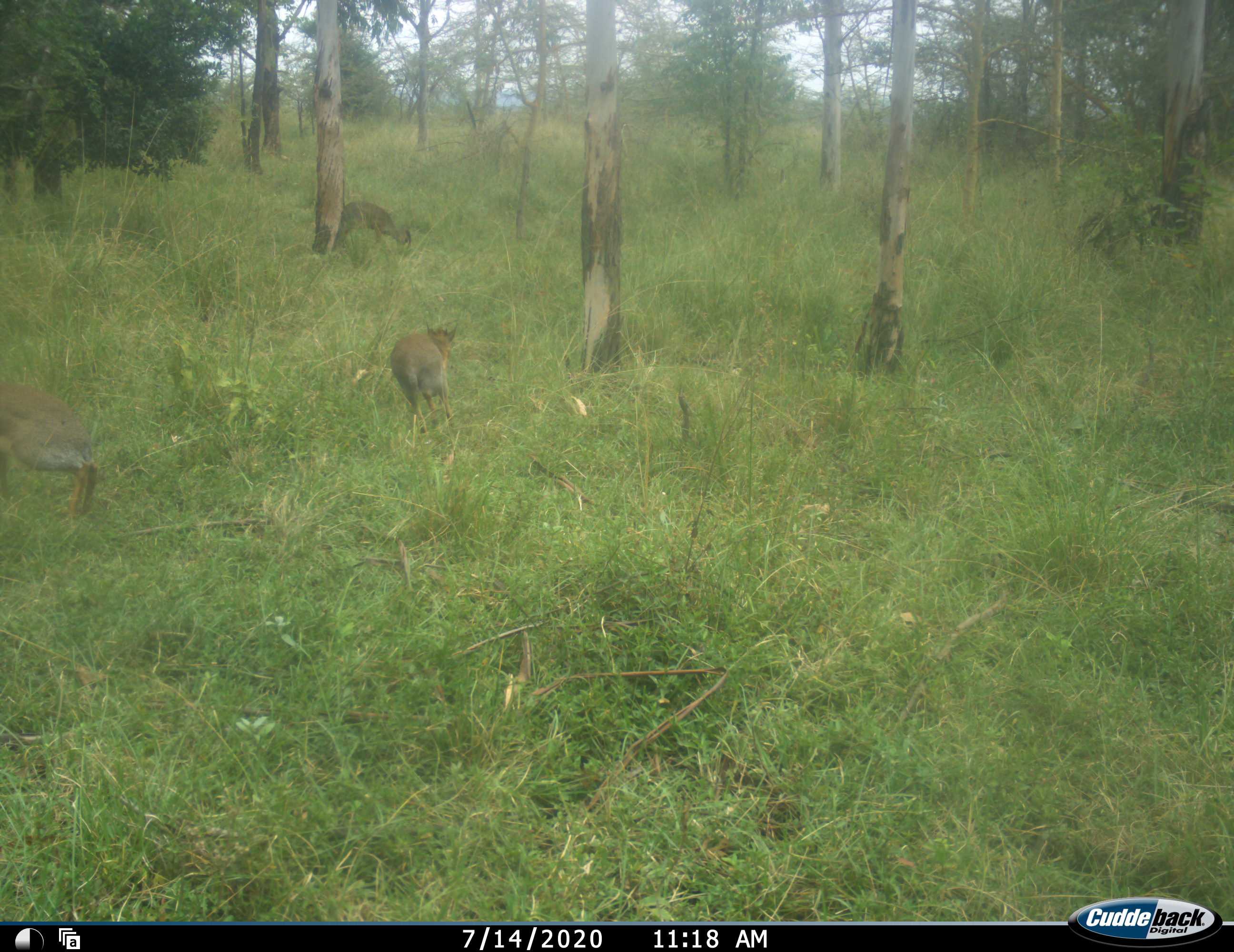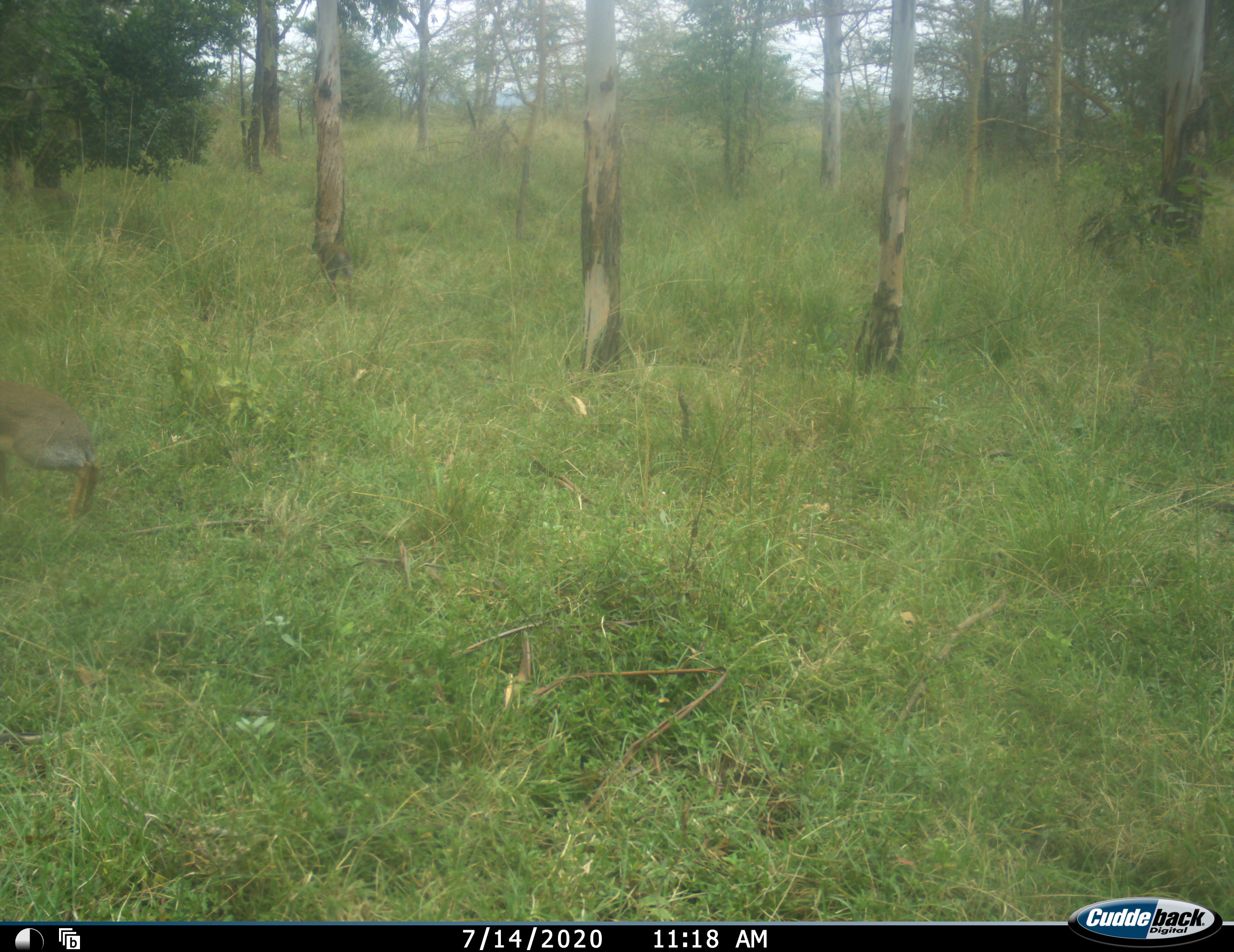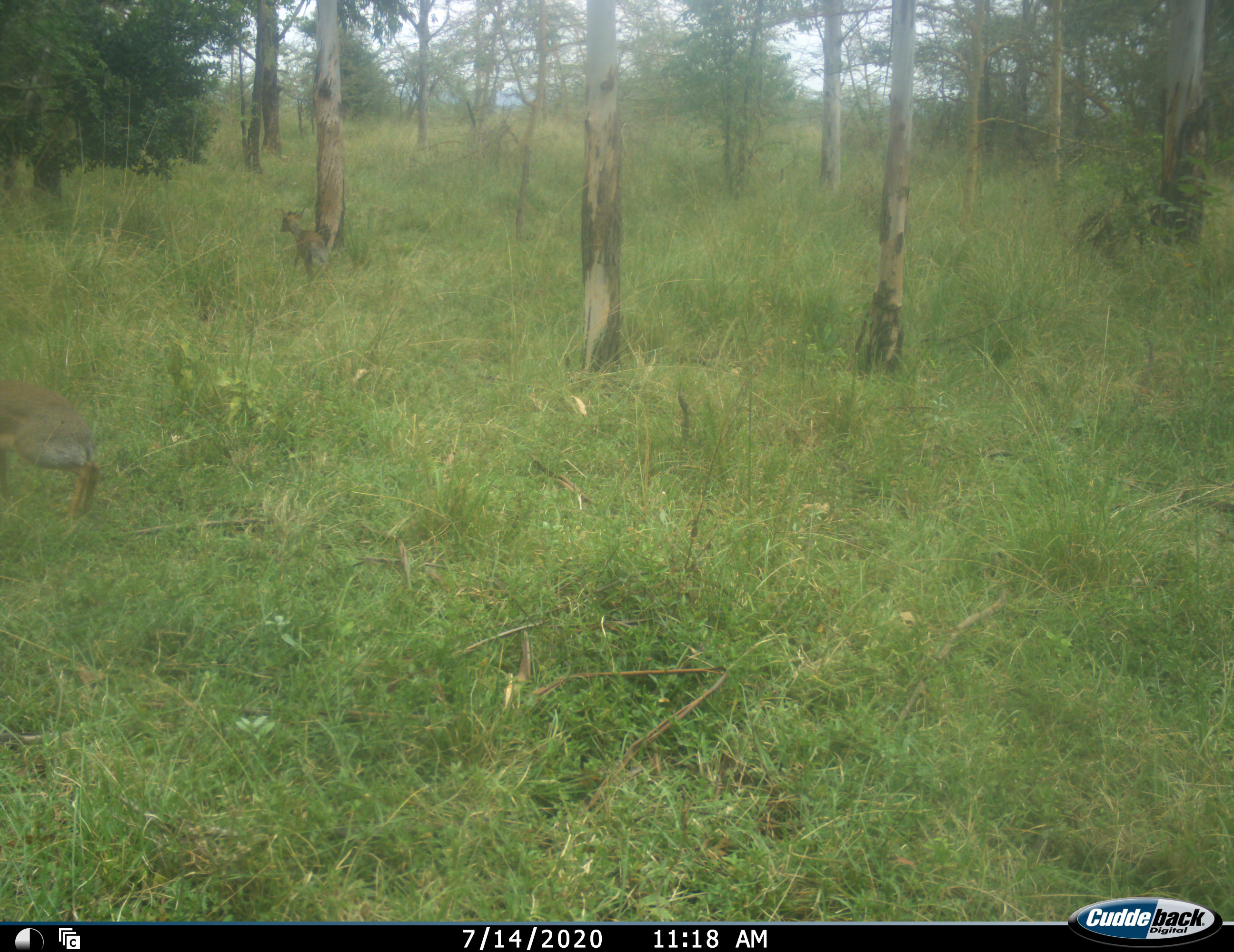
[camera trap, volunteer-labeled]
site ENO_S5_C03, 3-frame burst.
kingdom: Animalia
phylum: Chordata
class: Mammalia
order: Artiodactyla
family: Bovidae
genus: Madoqua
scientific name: Madoqua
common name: dik-dik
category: dikdik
Dikdik (dik-dik) (Madoqua), count 3. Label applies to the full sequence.